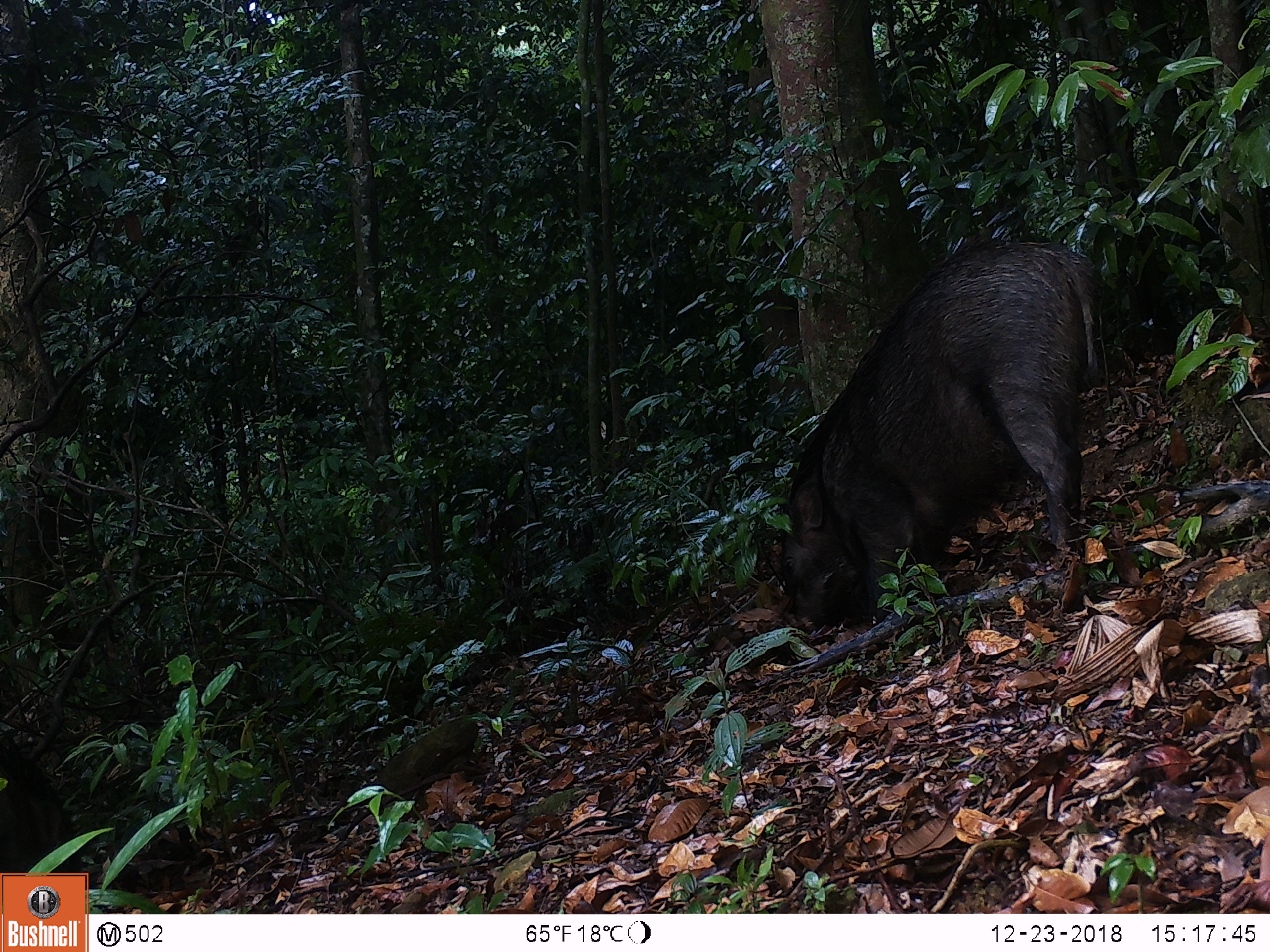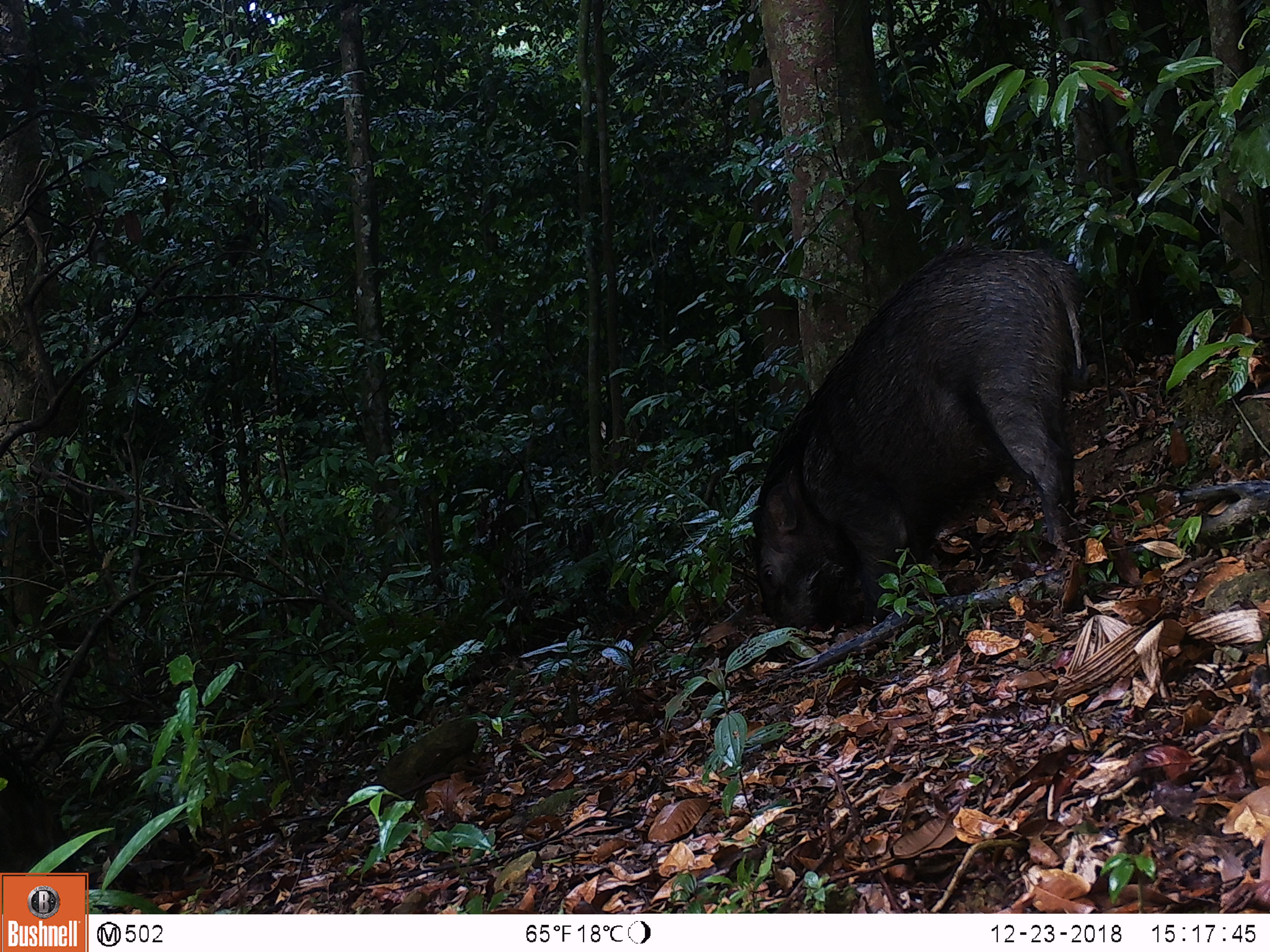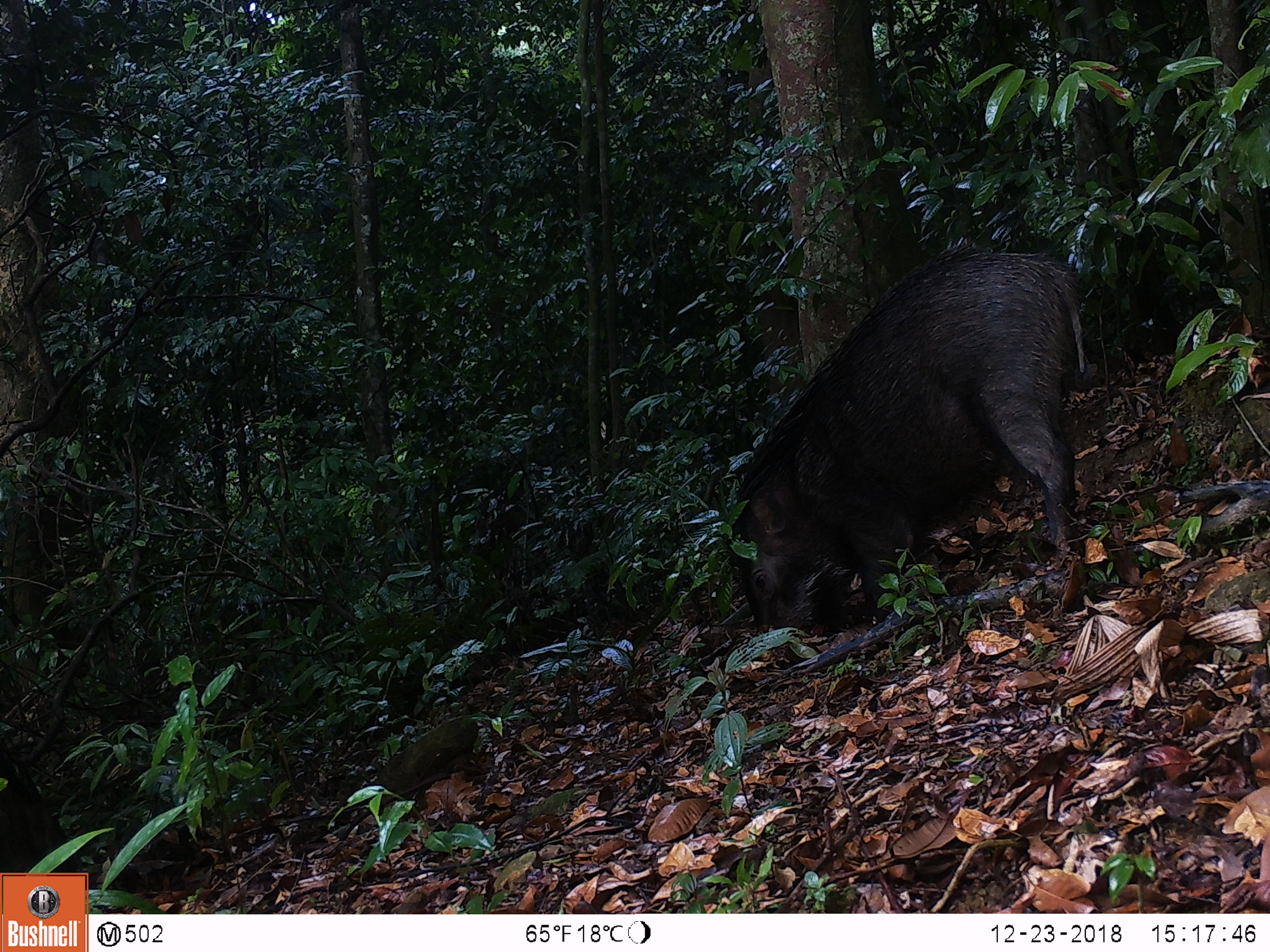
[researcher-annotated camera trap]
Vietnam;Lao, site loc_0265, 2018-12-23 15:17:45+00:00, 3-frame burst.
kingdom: Animalia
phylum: Chordata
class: Mammalia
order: Artiodactyla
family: Suidae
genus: Sus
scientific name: Sus scrofa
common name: eurasian wild pig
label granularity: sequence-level